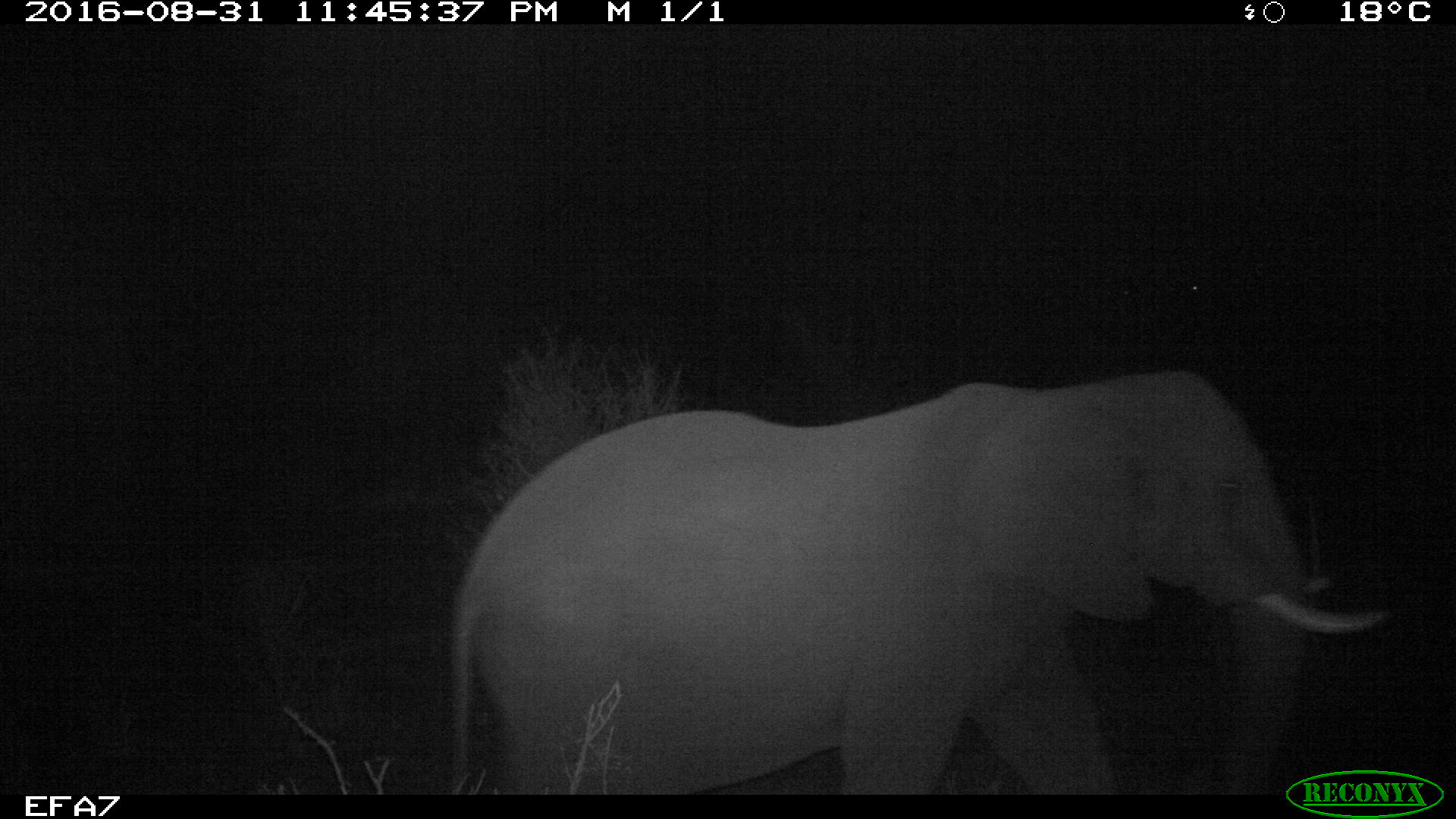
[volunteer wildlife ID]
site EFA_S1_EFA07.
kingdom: Animalia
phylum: Chordata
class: Mammalia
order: Proboscidea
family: Elephantidae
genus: Loxodonta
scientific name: Loxodonta africana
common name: african bush elephant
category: elephant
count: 1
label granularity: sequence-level